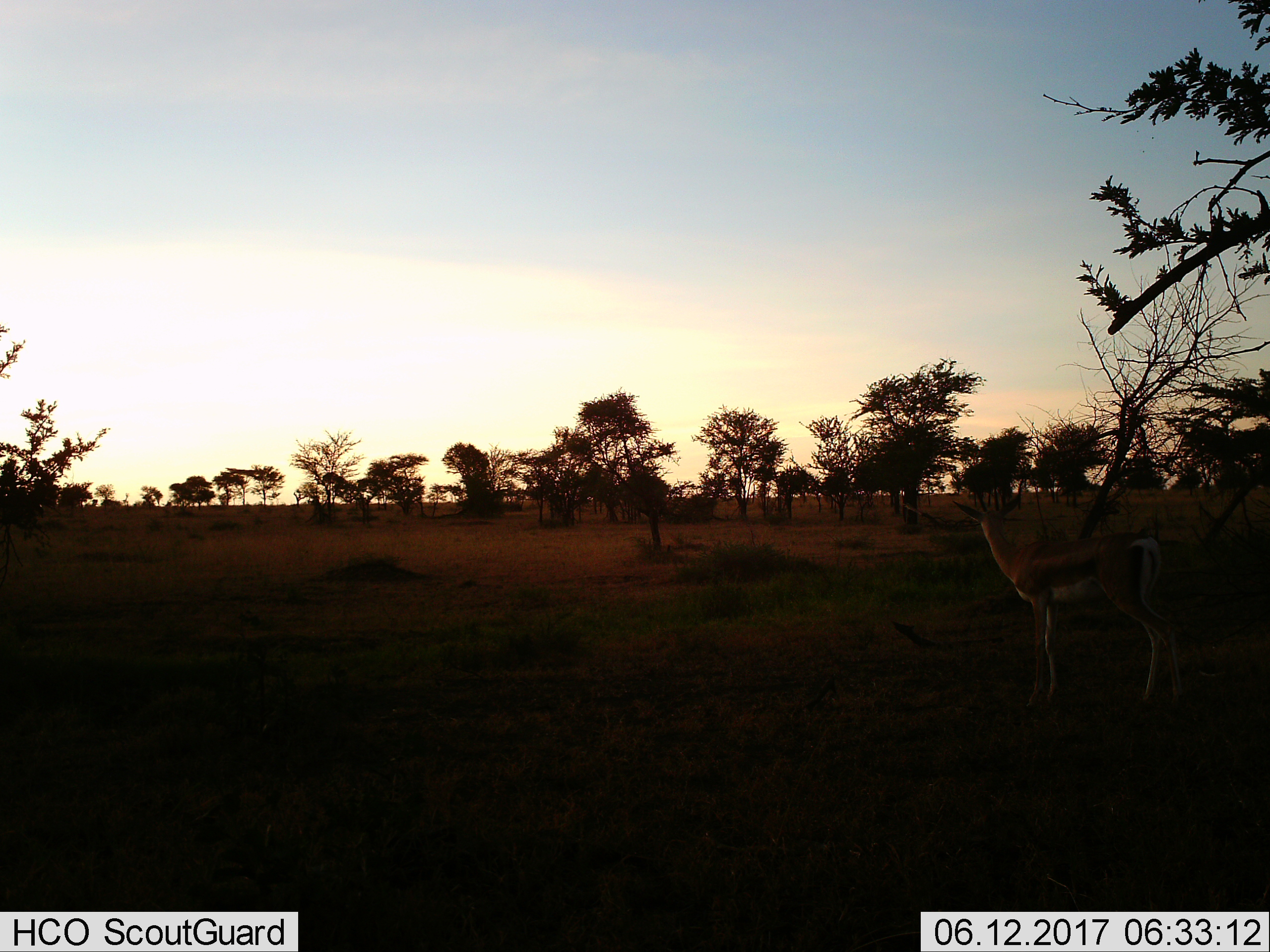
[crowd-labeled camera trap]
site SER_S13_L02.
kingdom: Animalia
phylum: Chordata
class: Mammalia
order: Artiodactyla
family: Bovidae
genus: Eudorcas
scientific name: Eudorcas thomsonii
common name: thomson's gazelle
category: gazellethomsons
Gazellethomsons (thomson's gazelle) (Eudorcas thomsonii), count 1. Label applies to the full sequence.